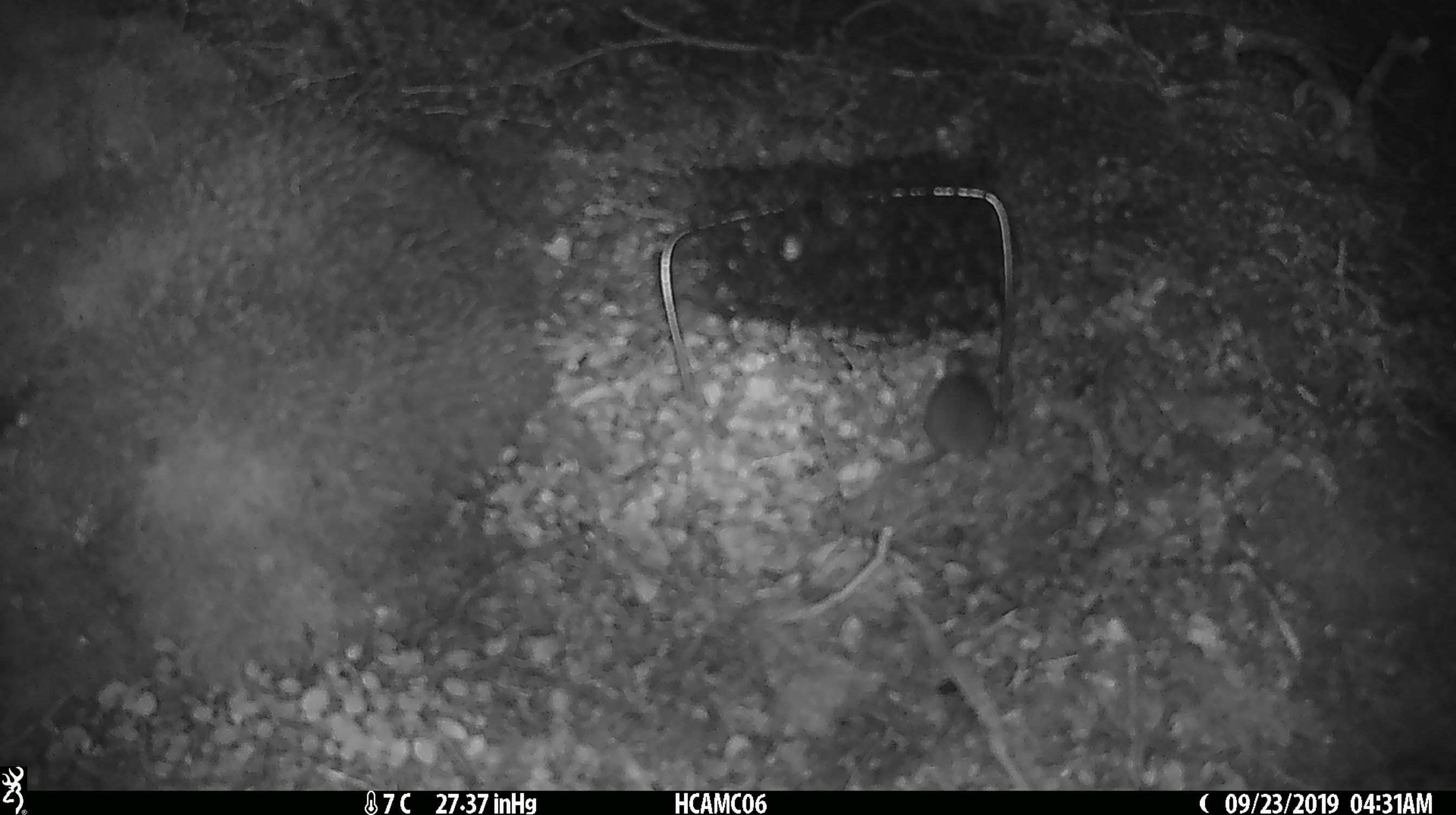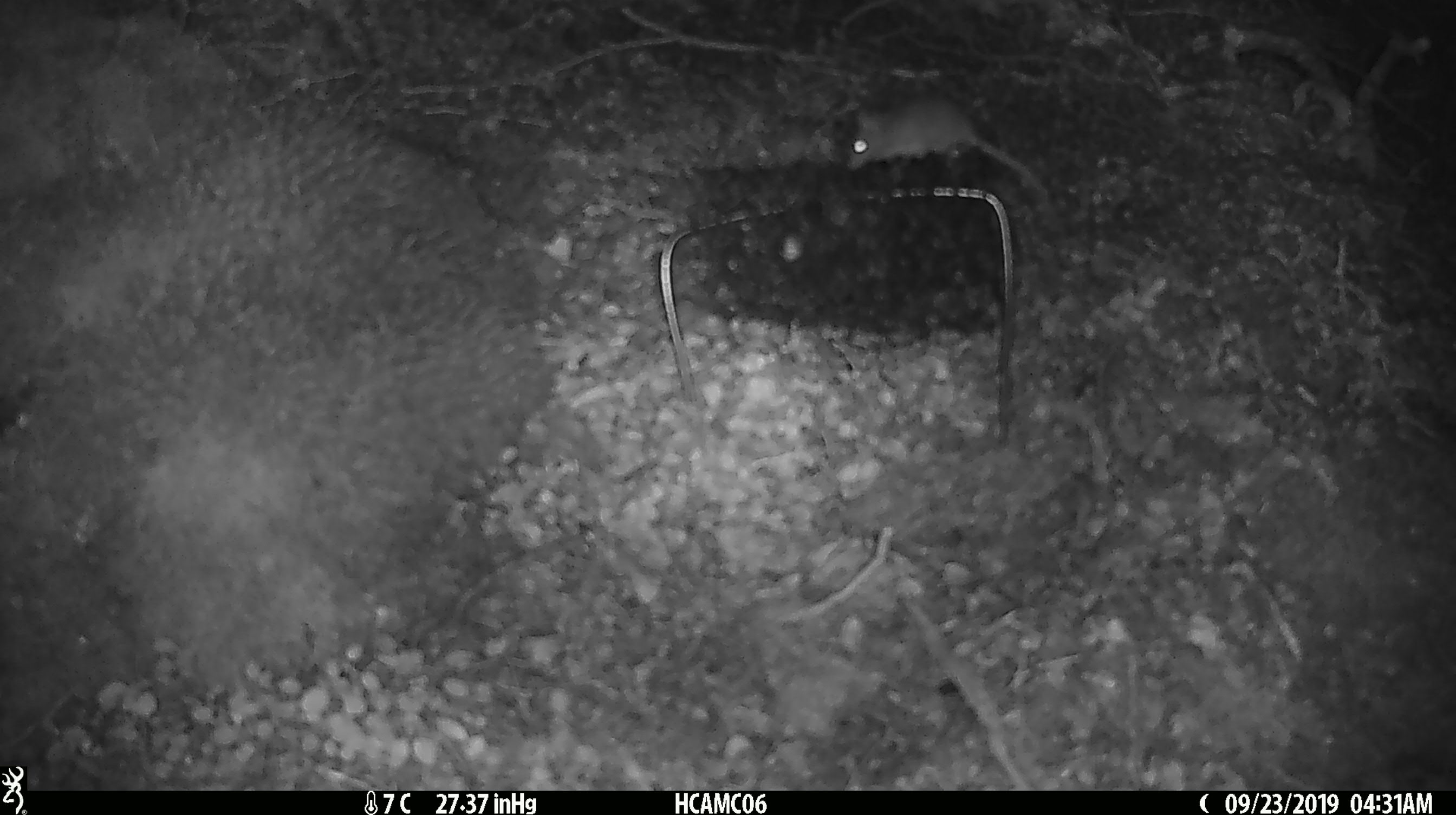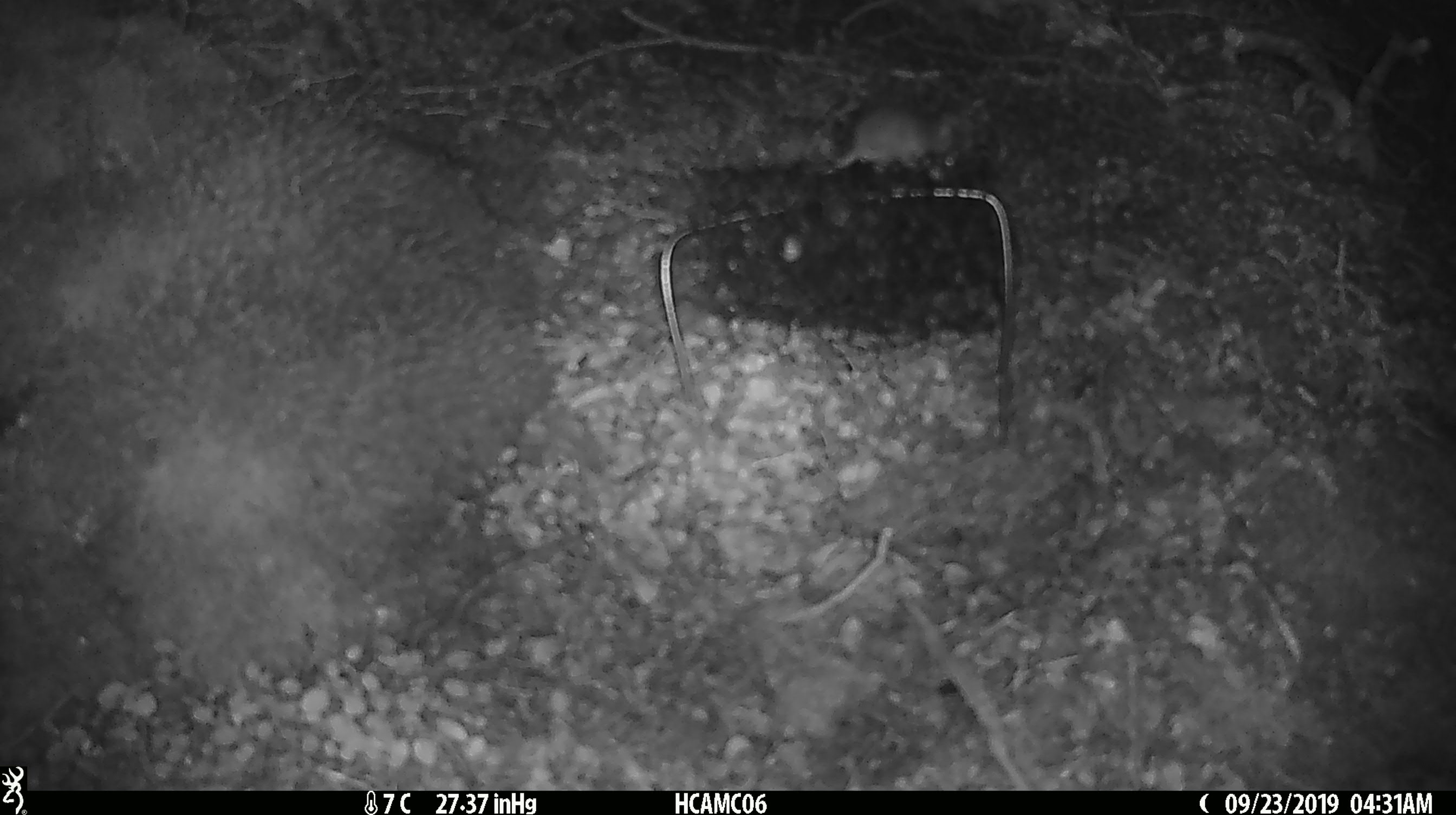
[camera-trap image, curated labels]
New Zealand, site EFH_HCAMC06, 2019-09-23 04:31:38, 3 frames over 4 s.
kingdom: Animalia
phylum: Chordata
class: Mammalia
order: Rodentia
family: Muridae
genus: Mus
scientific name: Mus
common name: mouse